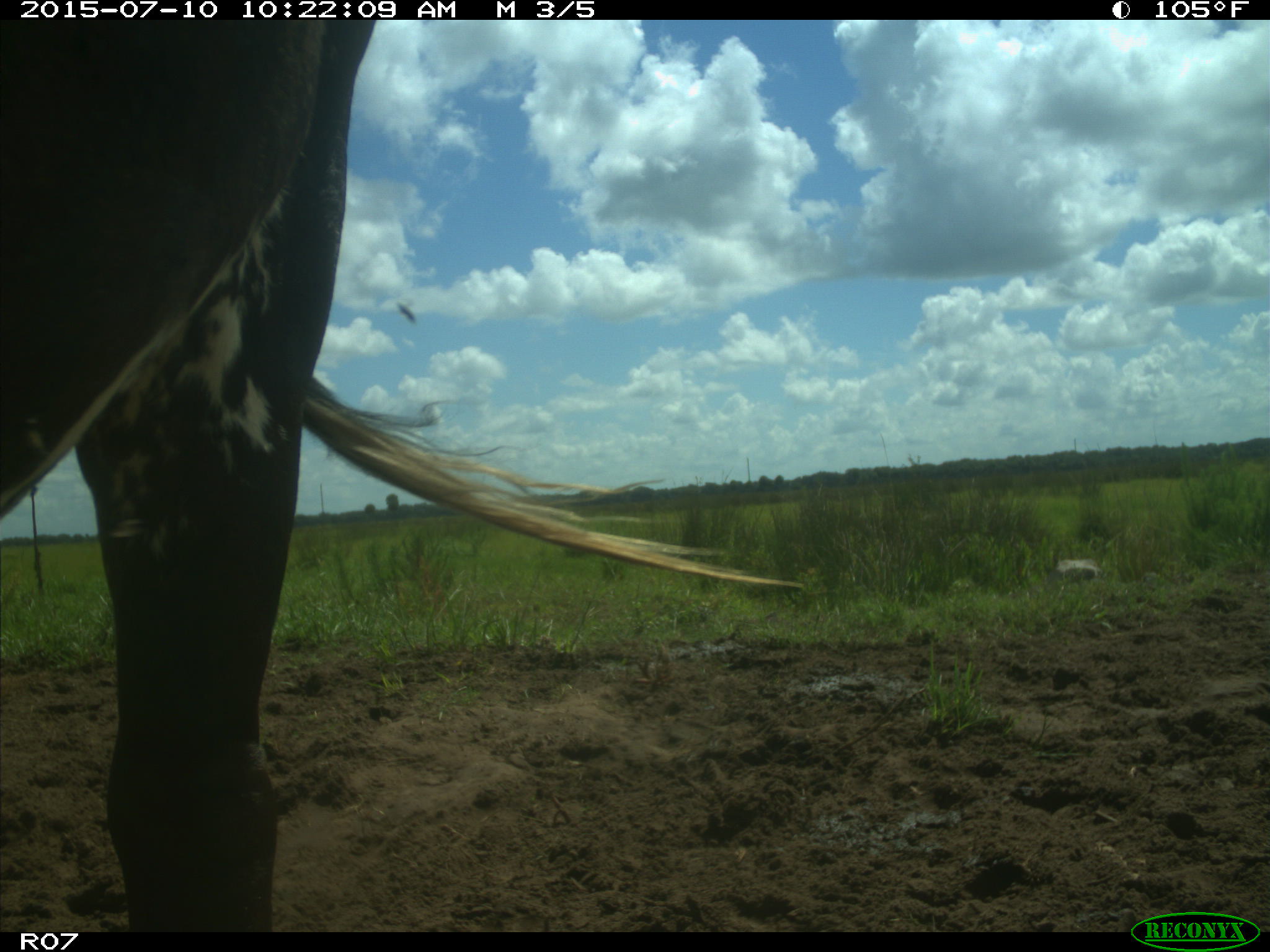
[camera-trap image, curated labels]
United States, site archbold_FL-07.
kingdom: Animalia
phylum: Chordata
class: Mammalia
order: Artiodactyla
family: Bovidae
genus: Bos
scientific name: Bos taurus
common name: domestic cow